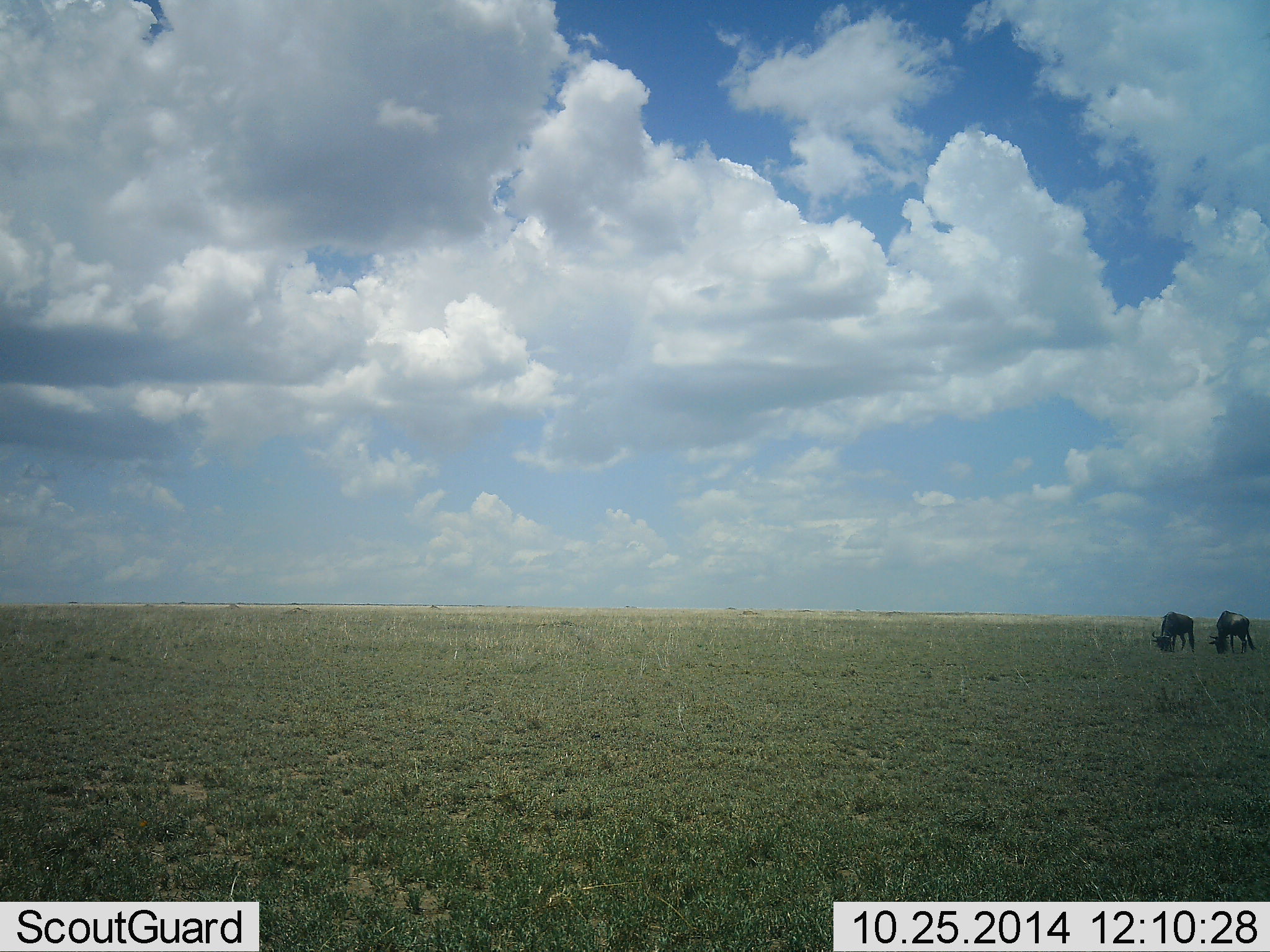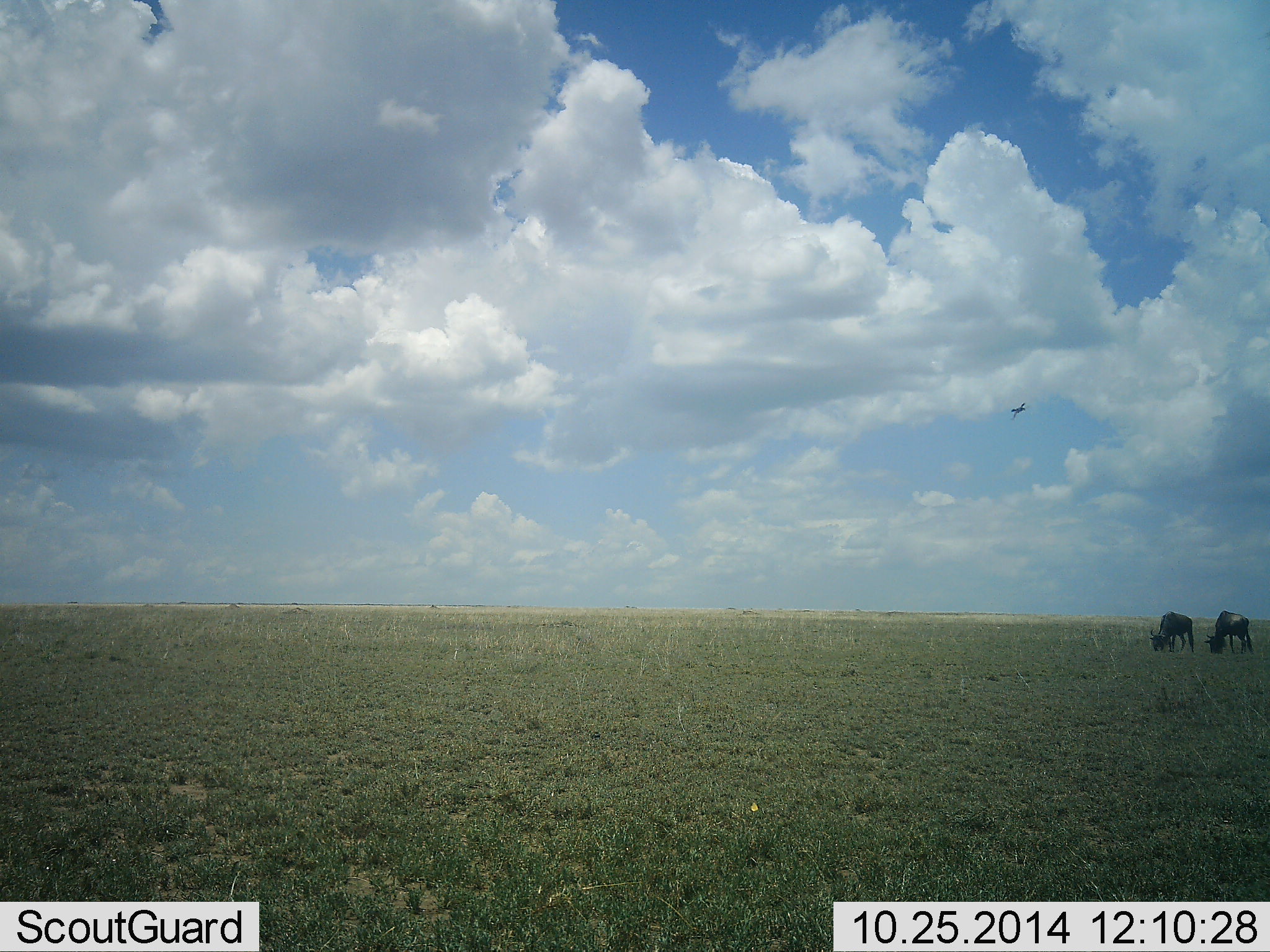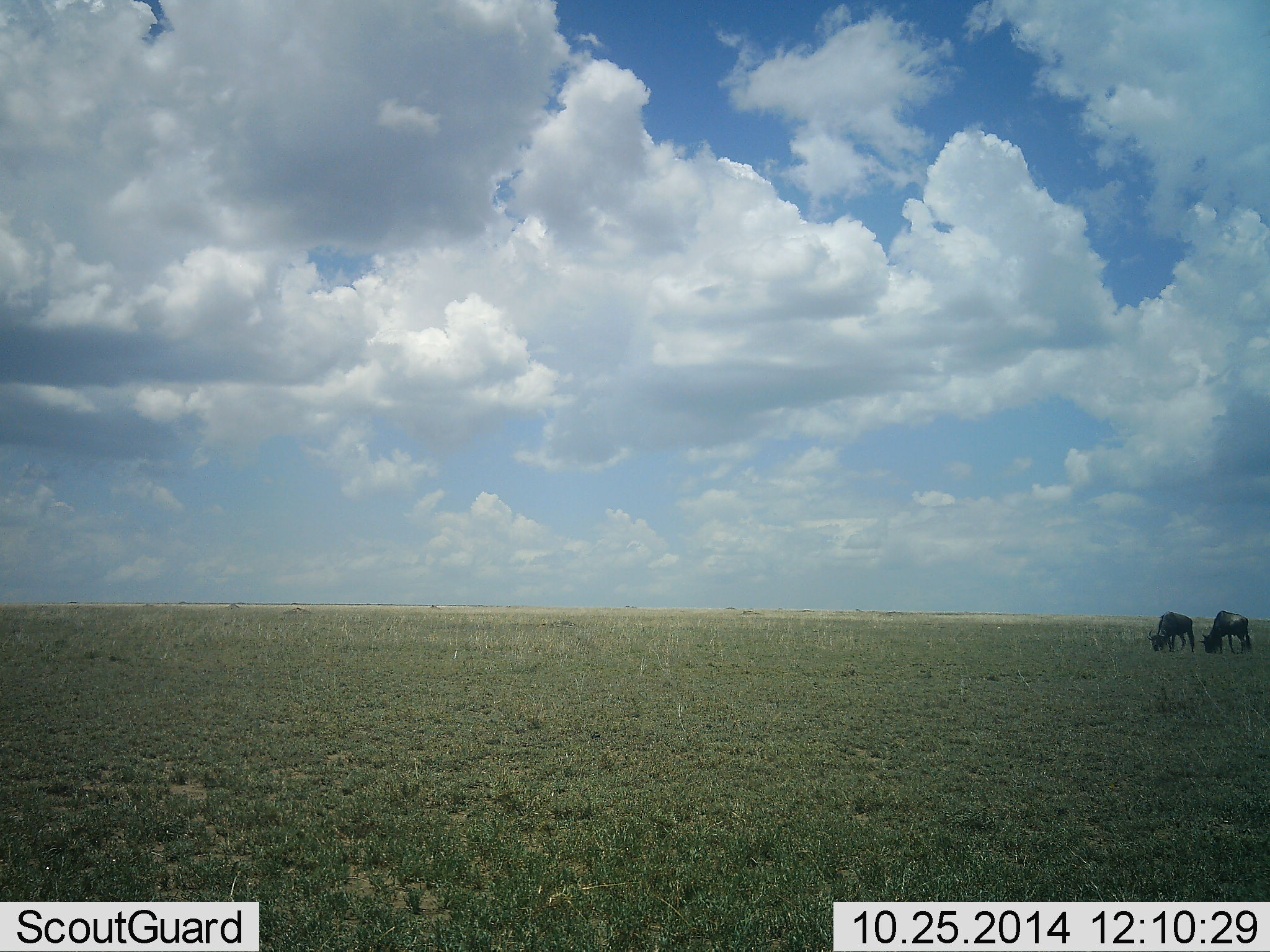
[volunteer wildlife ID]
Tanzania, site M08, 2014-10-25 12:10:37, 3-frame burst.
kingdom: Animalia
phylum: Chordata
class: Mammalia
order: Artiodactyla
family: Bovidae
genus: Connochaetes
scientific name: Connochaetes taurinus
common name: blue wildebeest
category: wildebeest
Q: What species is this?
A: Wildebeest (blue wildebeest) (Connochaetes taurinus).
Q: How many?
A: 2.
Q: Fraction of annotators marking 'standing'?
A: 14%.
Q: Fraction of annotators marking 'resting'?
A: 0%.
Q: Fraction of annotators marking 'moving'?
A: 0%.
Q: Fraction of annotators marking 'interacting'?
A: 0%.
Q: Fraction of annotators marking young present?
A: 0%.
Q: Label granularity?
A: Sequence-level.